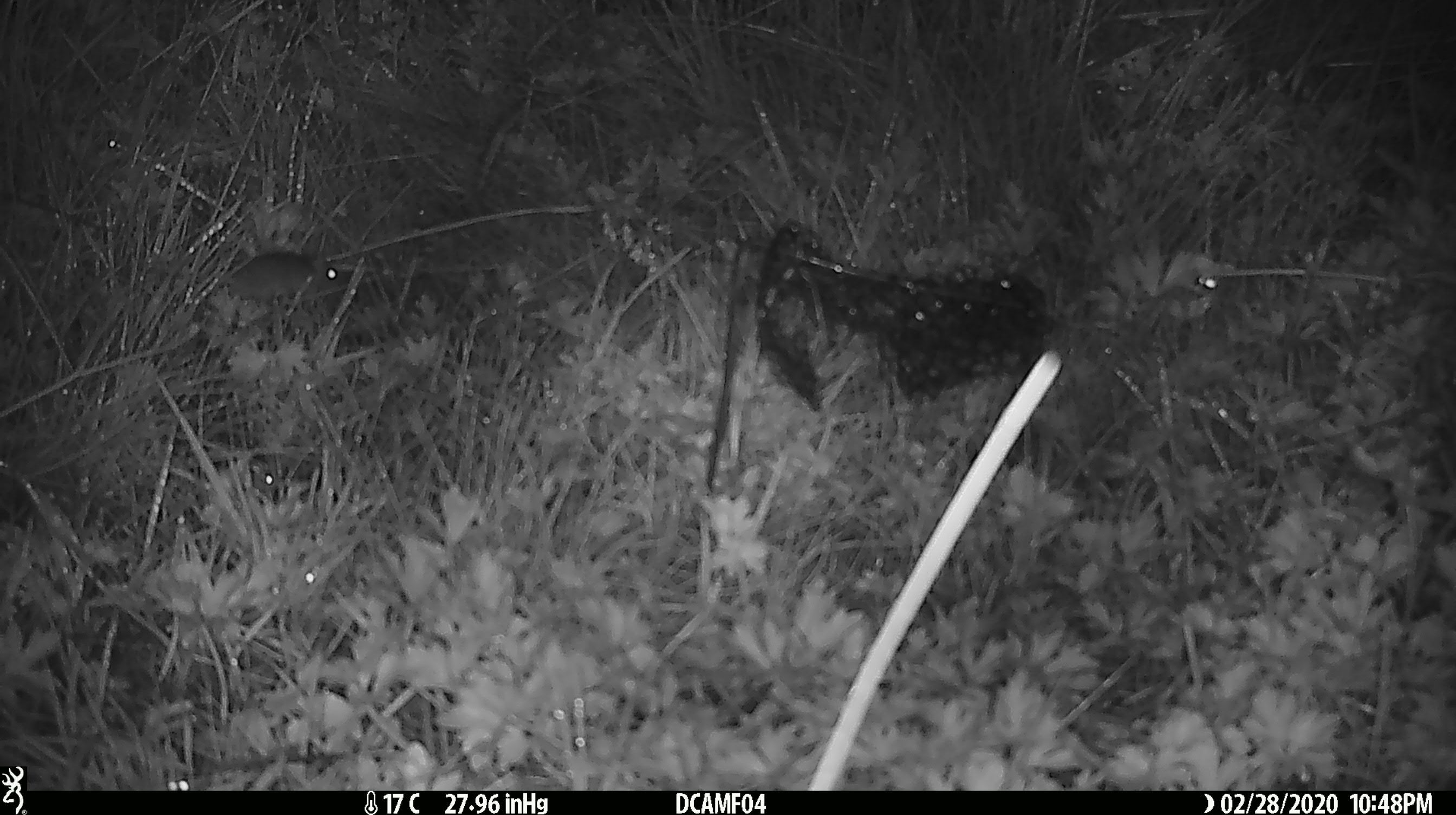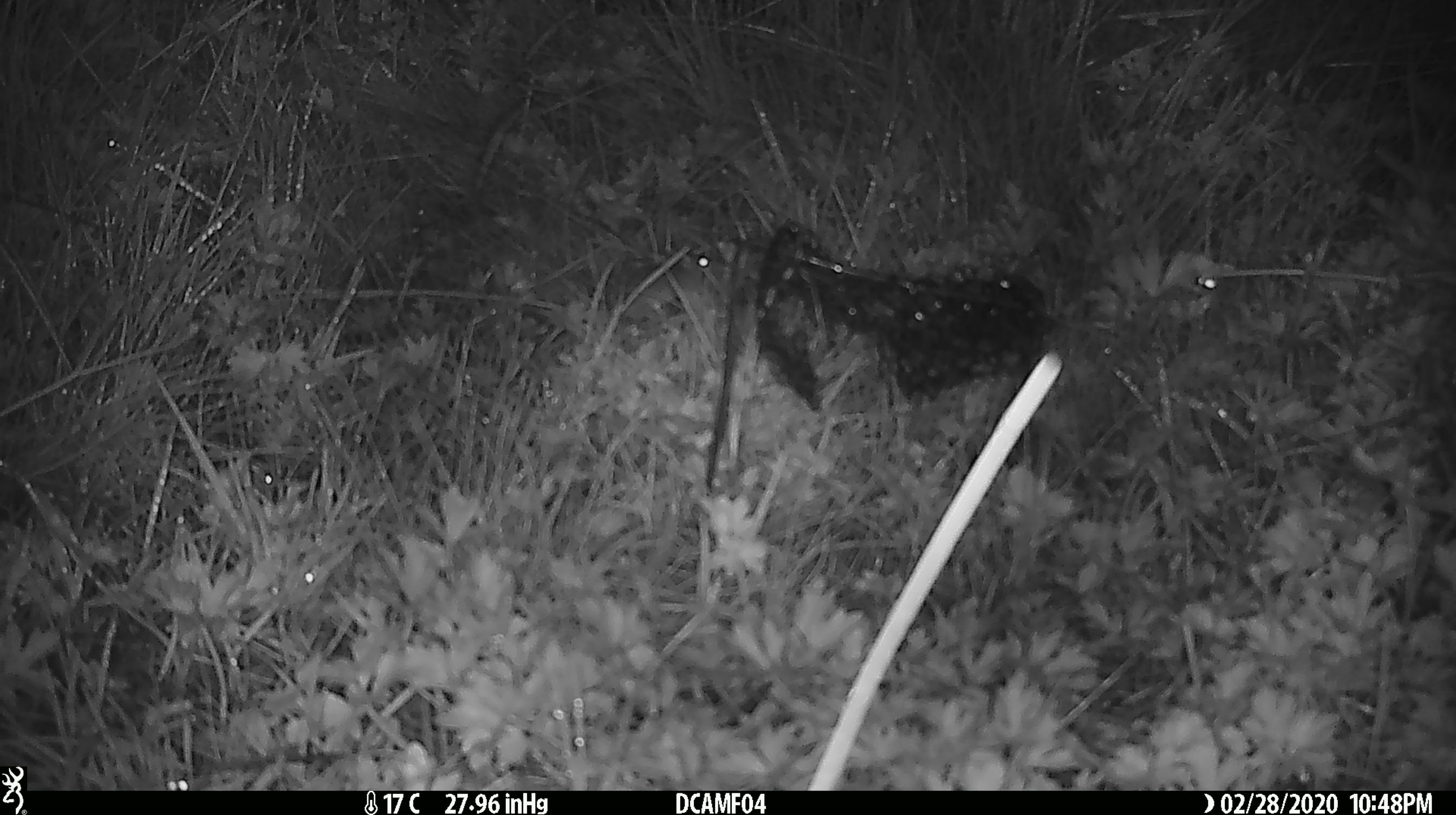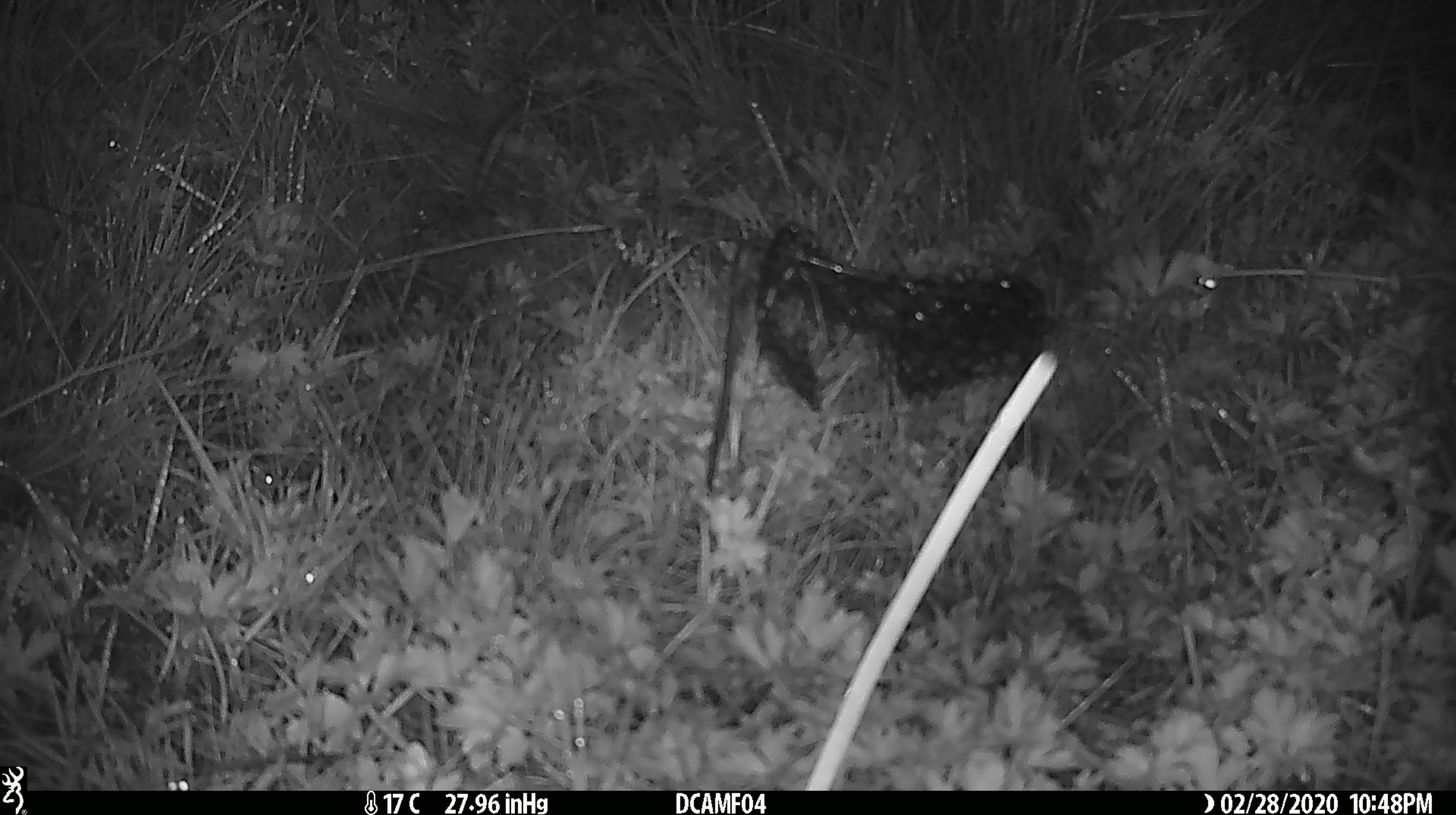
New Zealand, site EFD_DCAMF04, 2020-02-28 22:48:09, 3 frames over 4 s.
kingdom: Animalia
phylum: Chordata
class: Mammalia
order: Rodentia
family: Muridae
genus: Mus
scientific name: Mus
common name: mouse